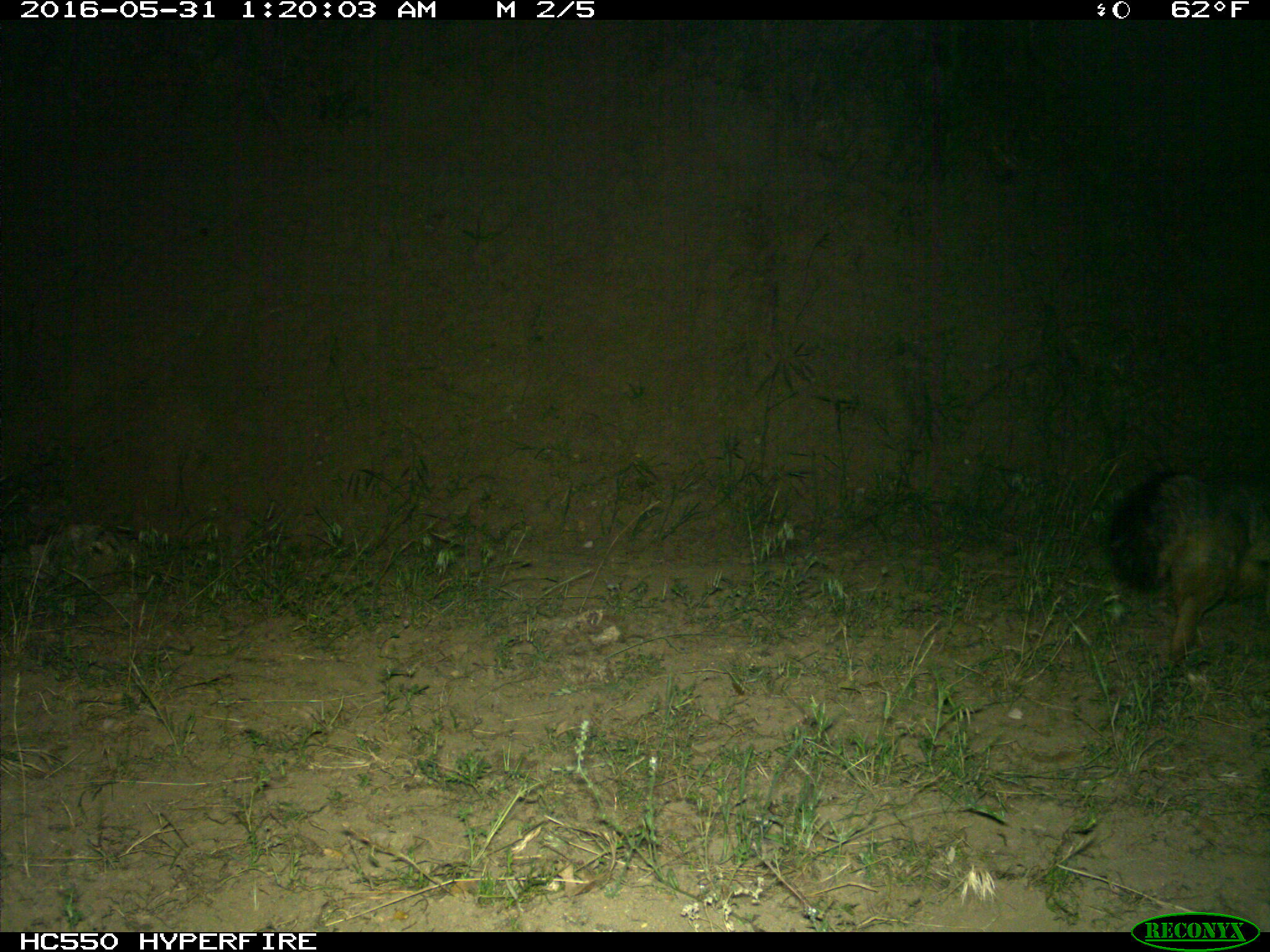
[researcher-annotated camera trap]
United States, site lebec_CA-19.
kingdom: Animalia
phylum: Chordata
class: Mammalia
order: Carnivora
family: Canidae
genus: Urocyon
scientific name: Urocyon cinereoargenteus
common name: gray fox